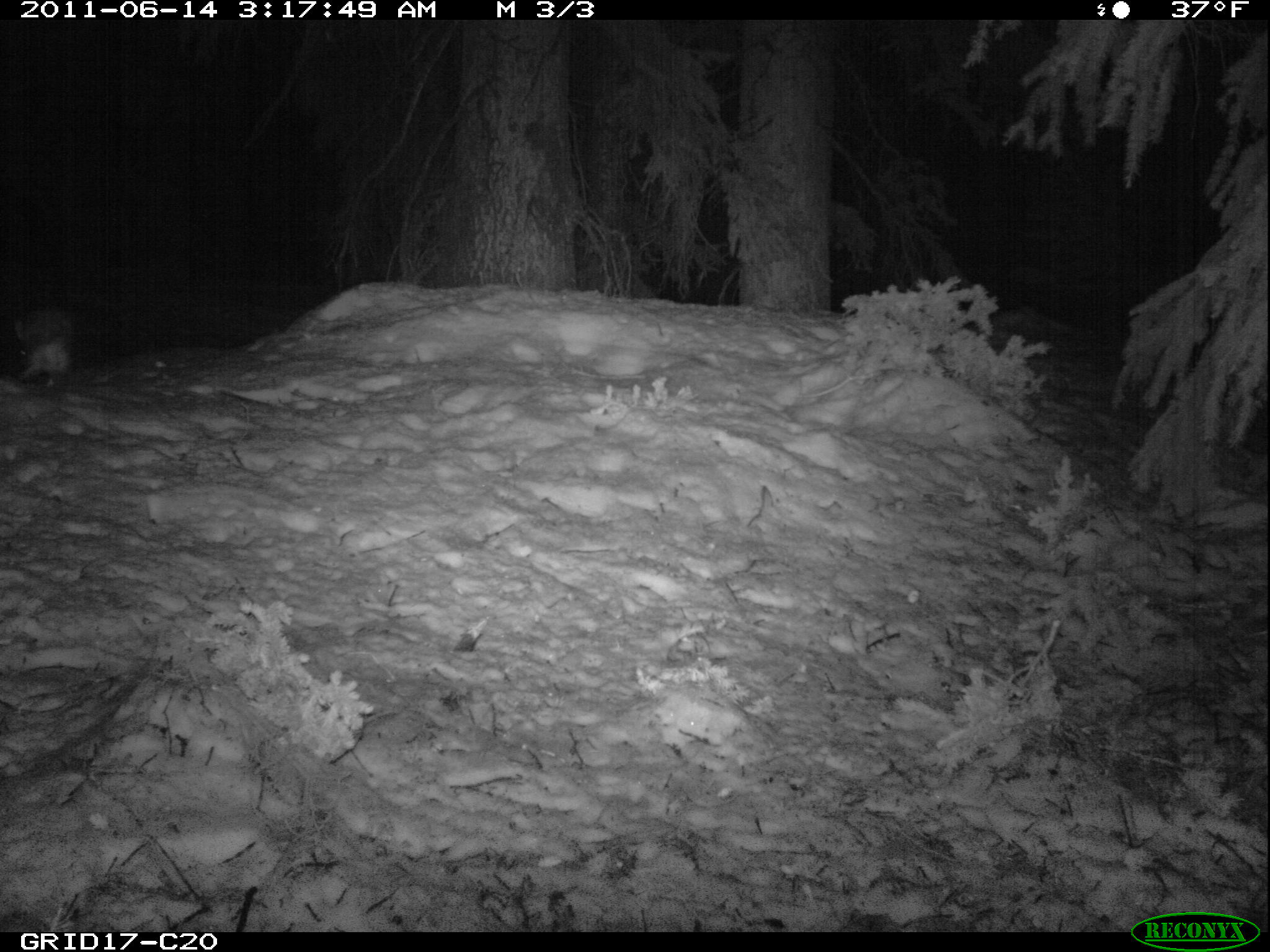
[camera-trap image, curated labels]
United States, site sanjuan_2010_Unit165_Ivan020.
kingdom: Animalia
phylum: Chordata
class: Mammalia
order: Lagomorpha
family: Leporidae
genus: Lepus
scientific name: Lepus americanus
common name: snowshoe hare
Lepus americanus (snowshoe hare).